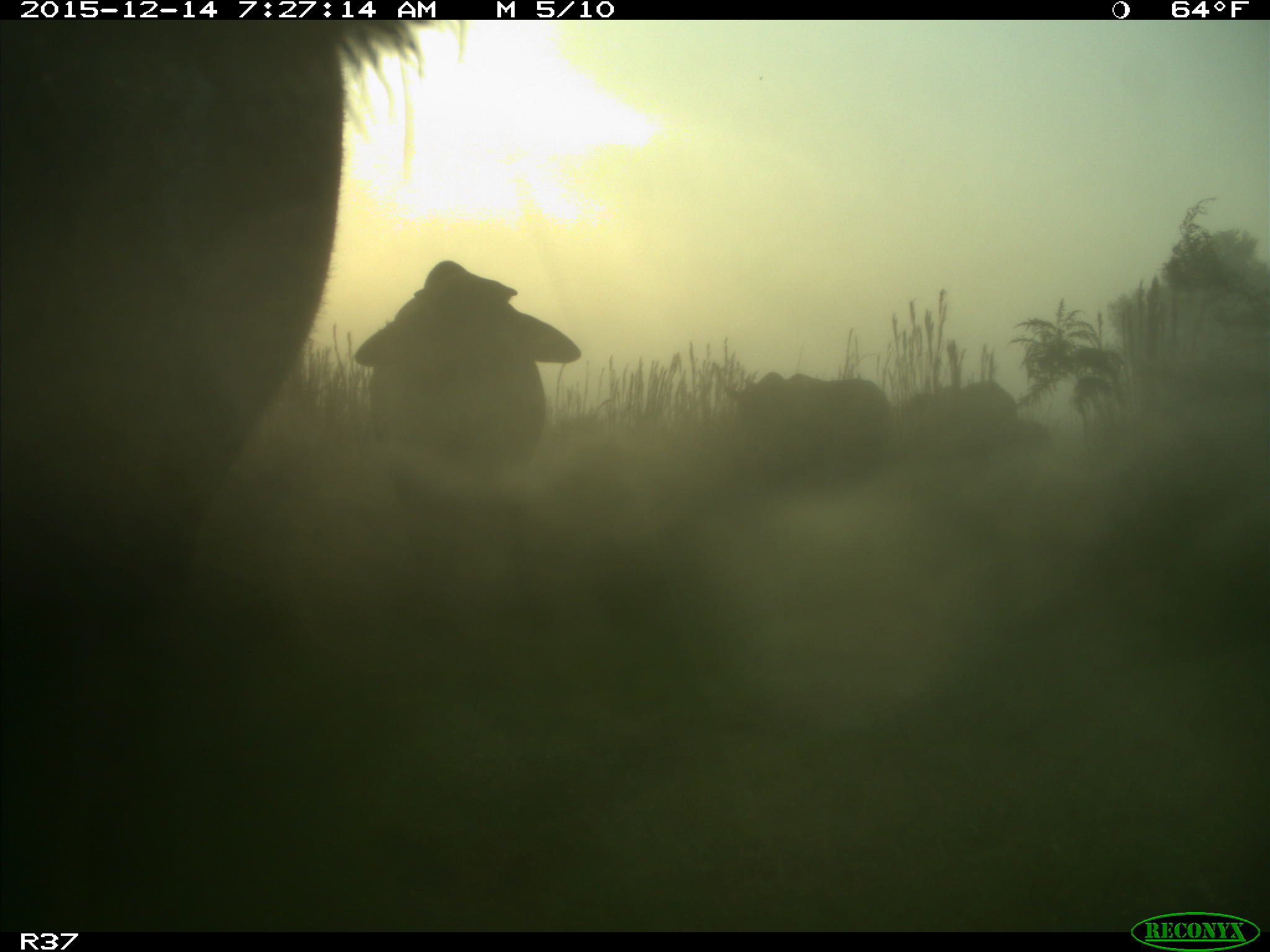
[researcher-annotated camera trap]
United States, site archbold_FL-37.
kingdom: Animalia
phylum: Chordata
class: Mammalia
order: Artiodactyla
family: Bovidae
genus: Bos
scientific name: Bos taurus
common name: domestic cow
Bos taurus (domestic cow).